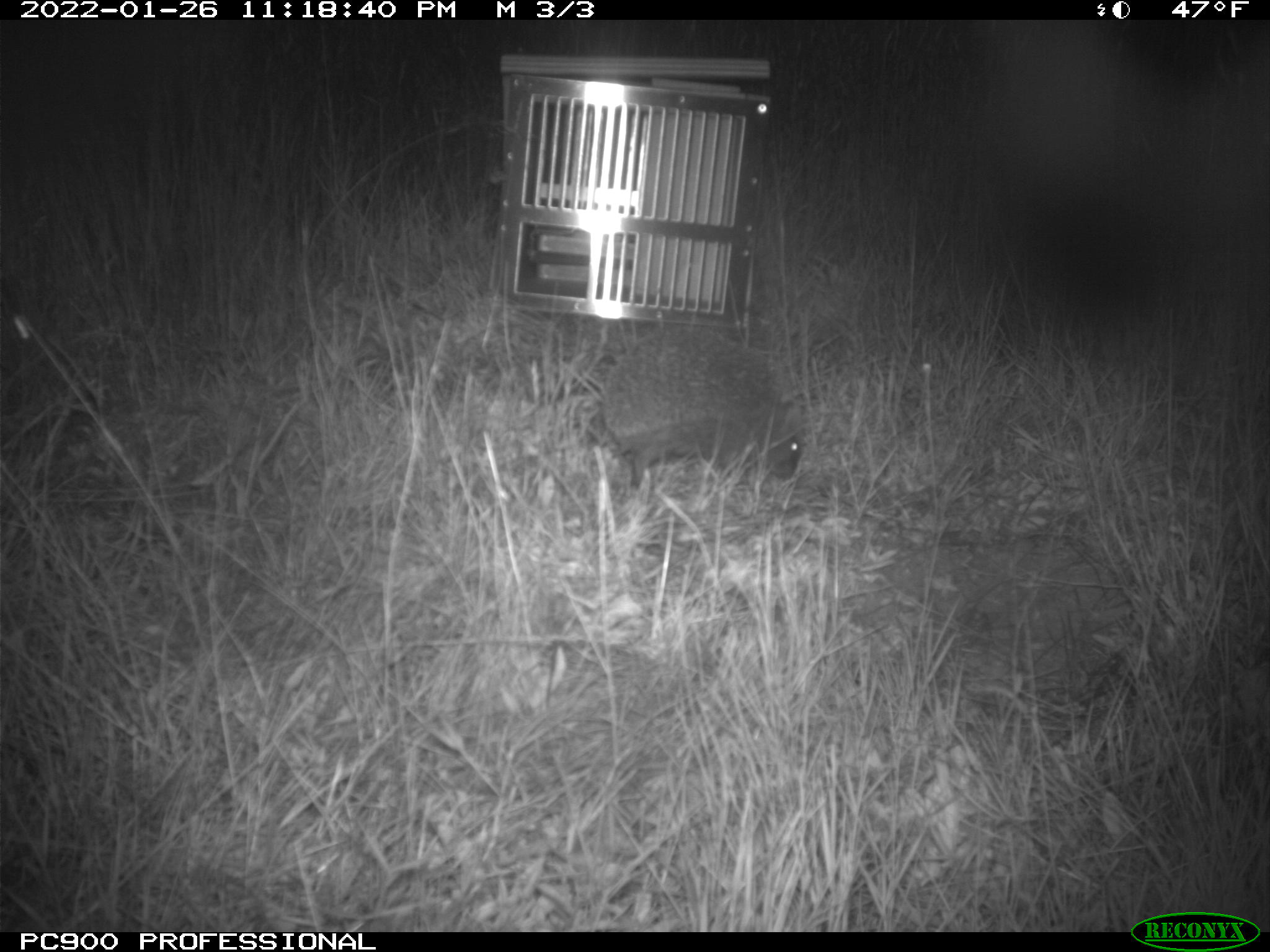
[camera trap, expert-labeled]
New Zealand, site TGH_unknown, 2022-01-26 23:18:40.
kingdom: Animalia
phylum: Chordata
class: Mammalia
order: Eulipotyphla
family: Erinaceidae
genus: Erinaceus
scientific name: Erinaceus europaeus europaeus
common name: european hedgehog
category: hedgehog